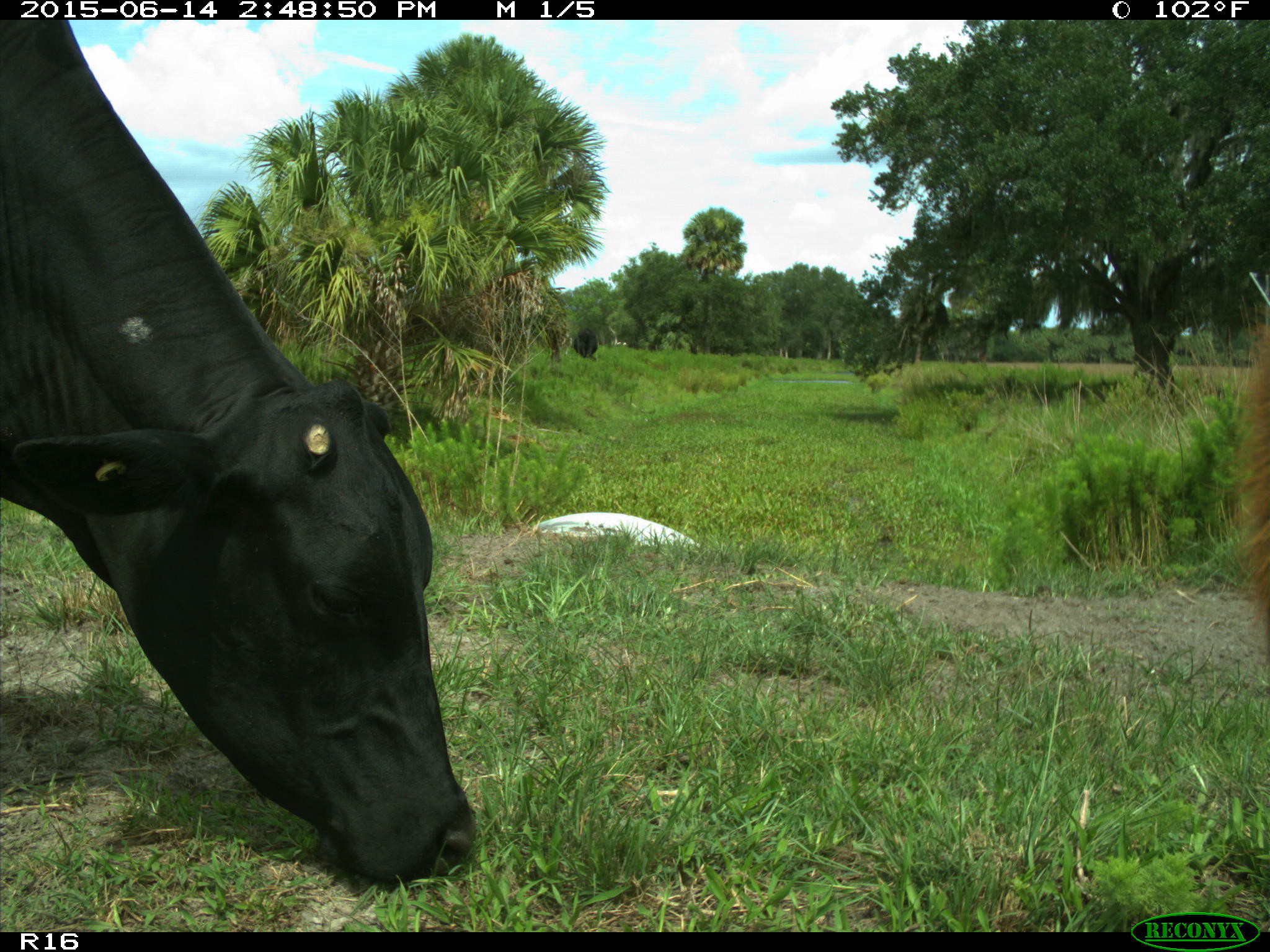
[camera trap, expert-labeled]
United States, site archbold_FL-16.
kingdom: Animalia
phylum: Chordata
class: Mammalia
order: Artiodactyla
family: Bovidae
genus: Bos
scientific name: Bos taurus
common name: domestic cow